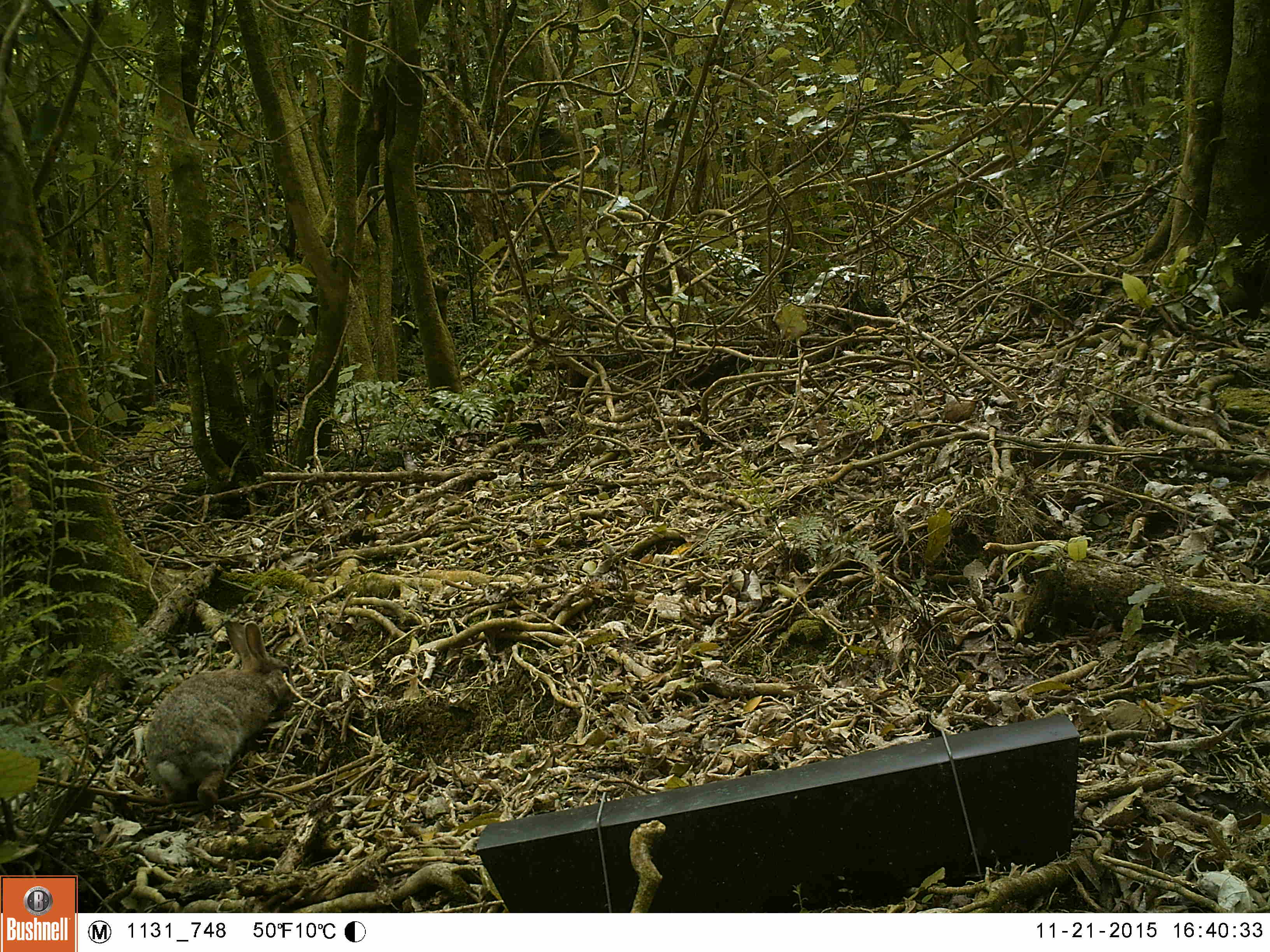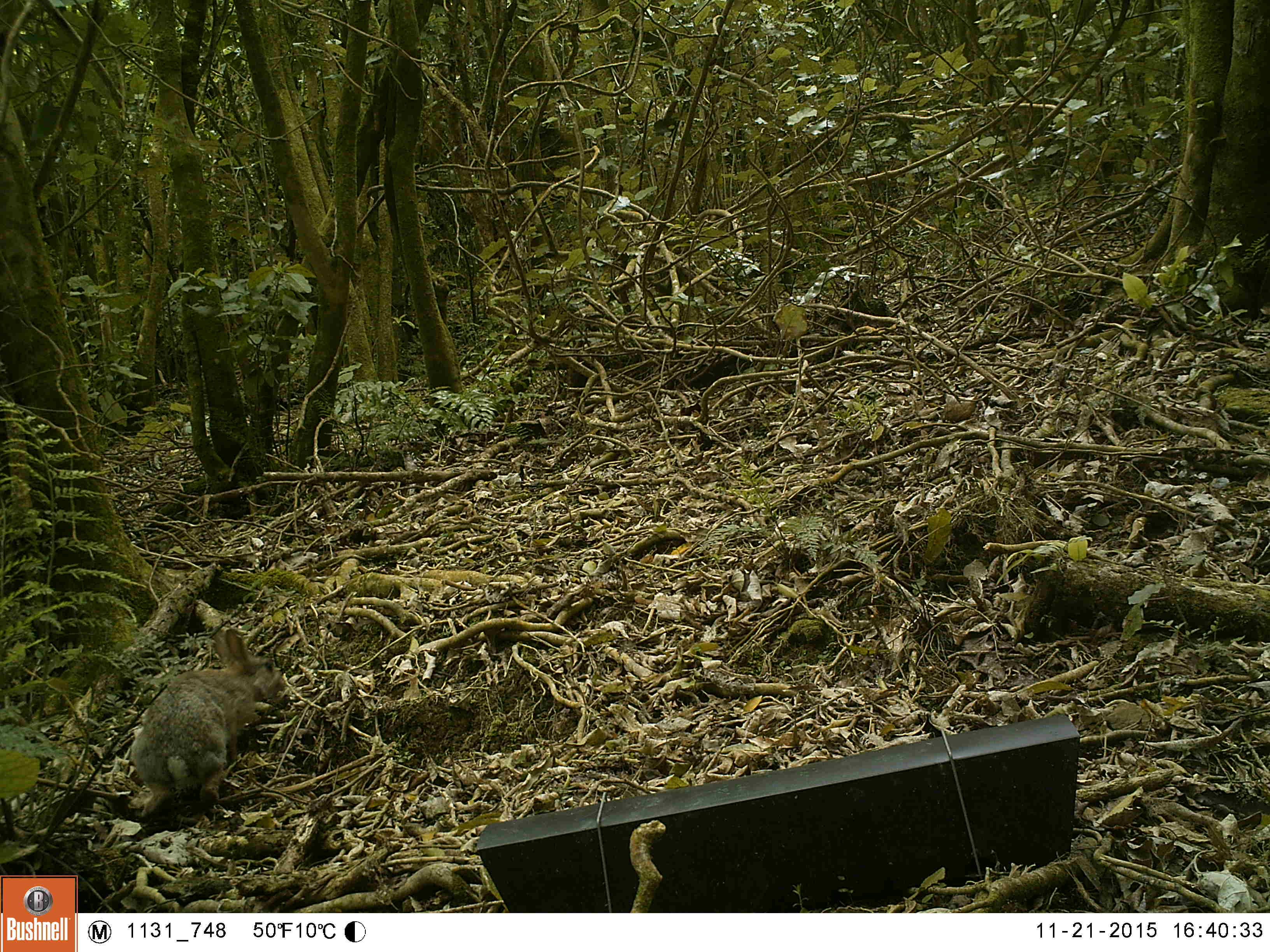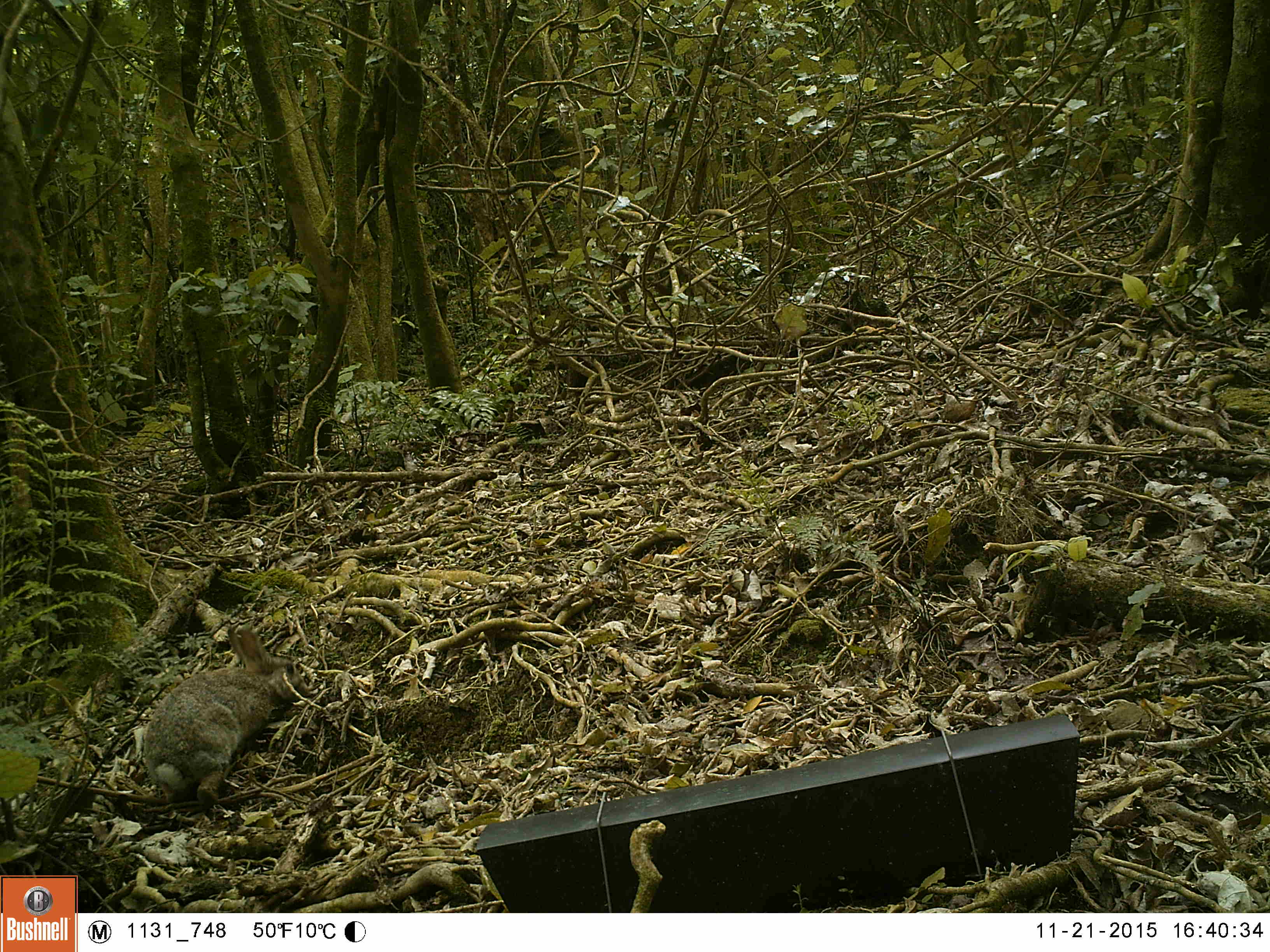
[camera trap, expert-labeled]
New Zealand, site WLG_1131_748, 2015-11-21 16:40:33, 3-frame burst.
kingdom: Animalia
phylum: Chordata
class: Mammalia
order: Lagomorpha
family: Leporidae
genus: Oryctolagus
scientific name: Oryctolagus cuniculus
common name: european rabbit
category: rabbit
Rabbit (european rabbit) (Oryctolagus cuniculus).